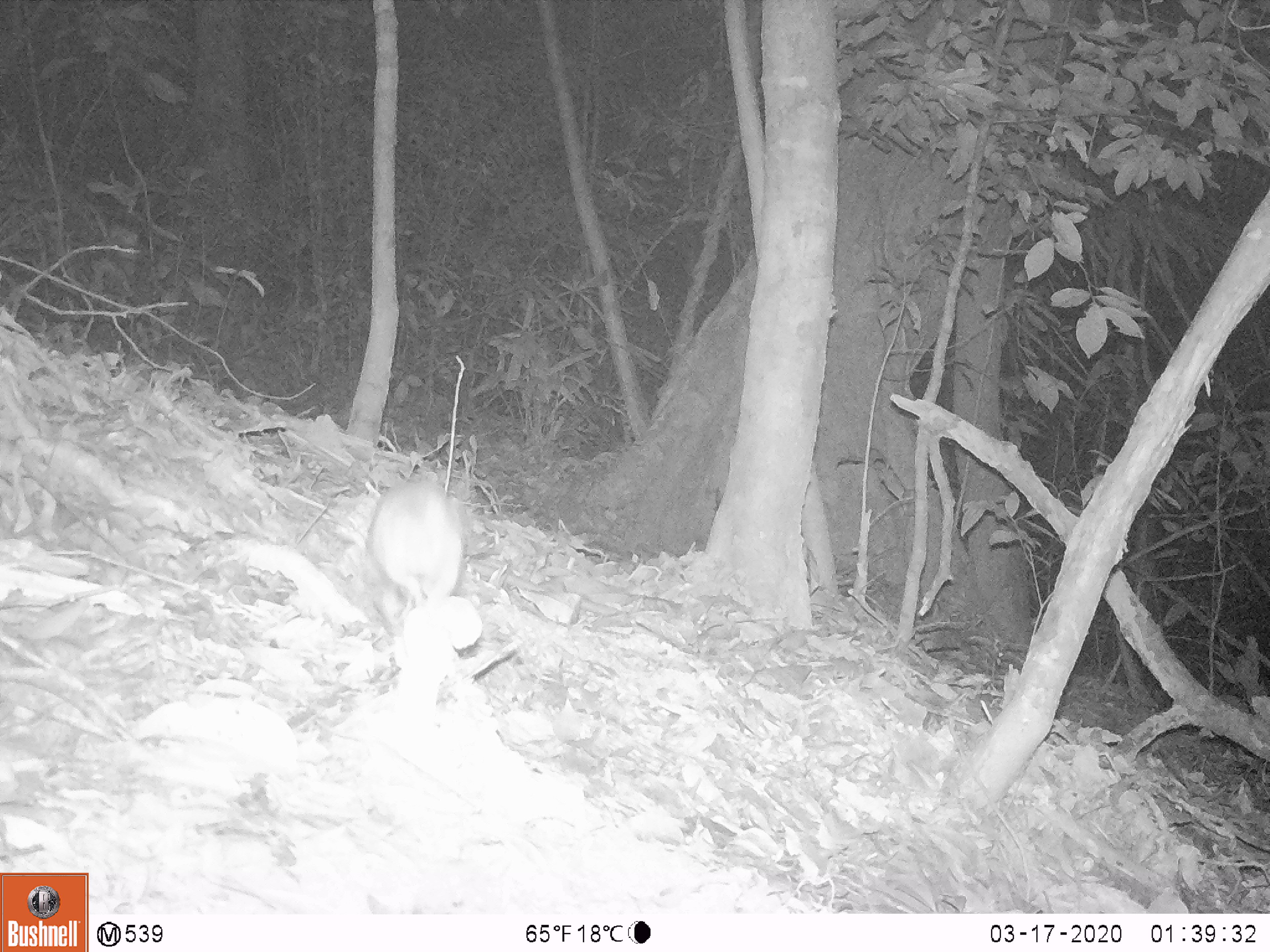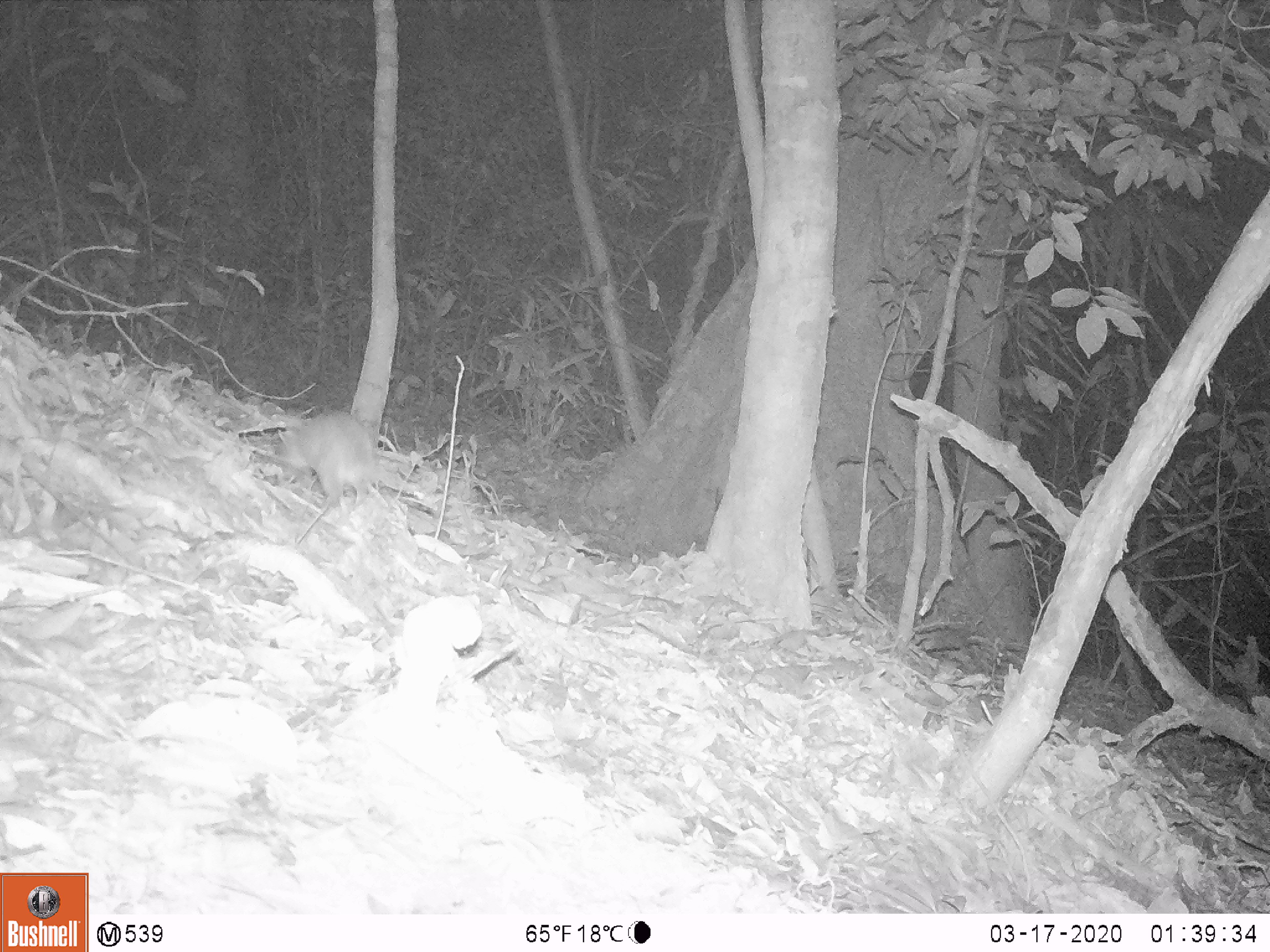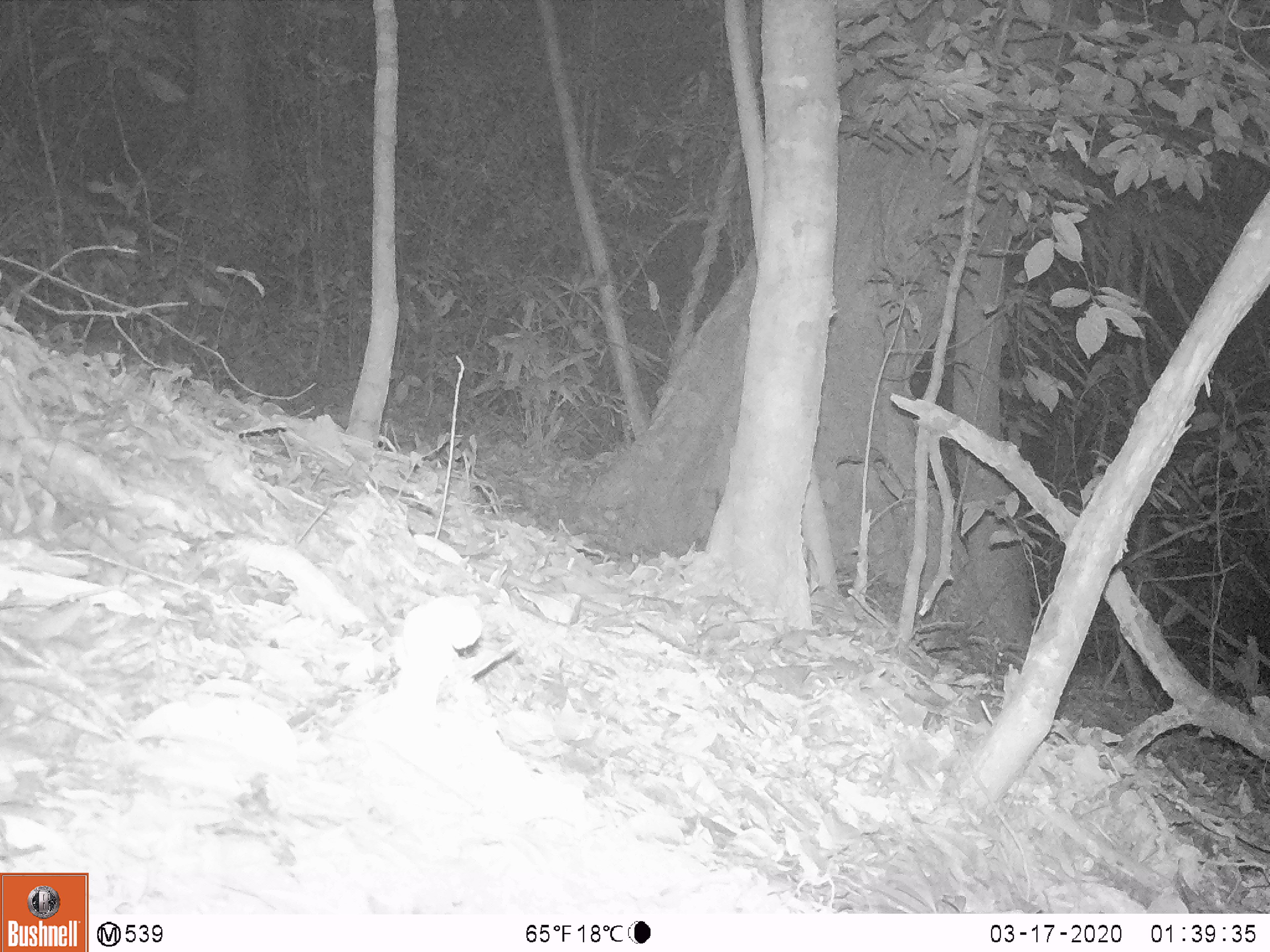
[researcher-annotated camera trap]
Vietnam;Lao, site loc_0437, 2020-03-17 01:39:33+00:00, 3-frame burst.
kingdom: Animalia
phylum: Chordata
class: Mammalia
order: Rodentia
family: Muridae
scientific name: Muridae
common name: old-world mice and rats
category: unidentified murid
Unidentified murid (old-world mice and rats) (Muridae). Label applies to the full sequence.